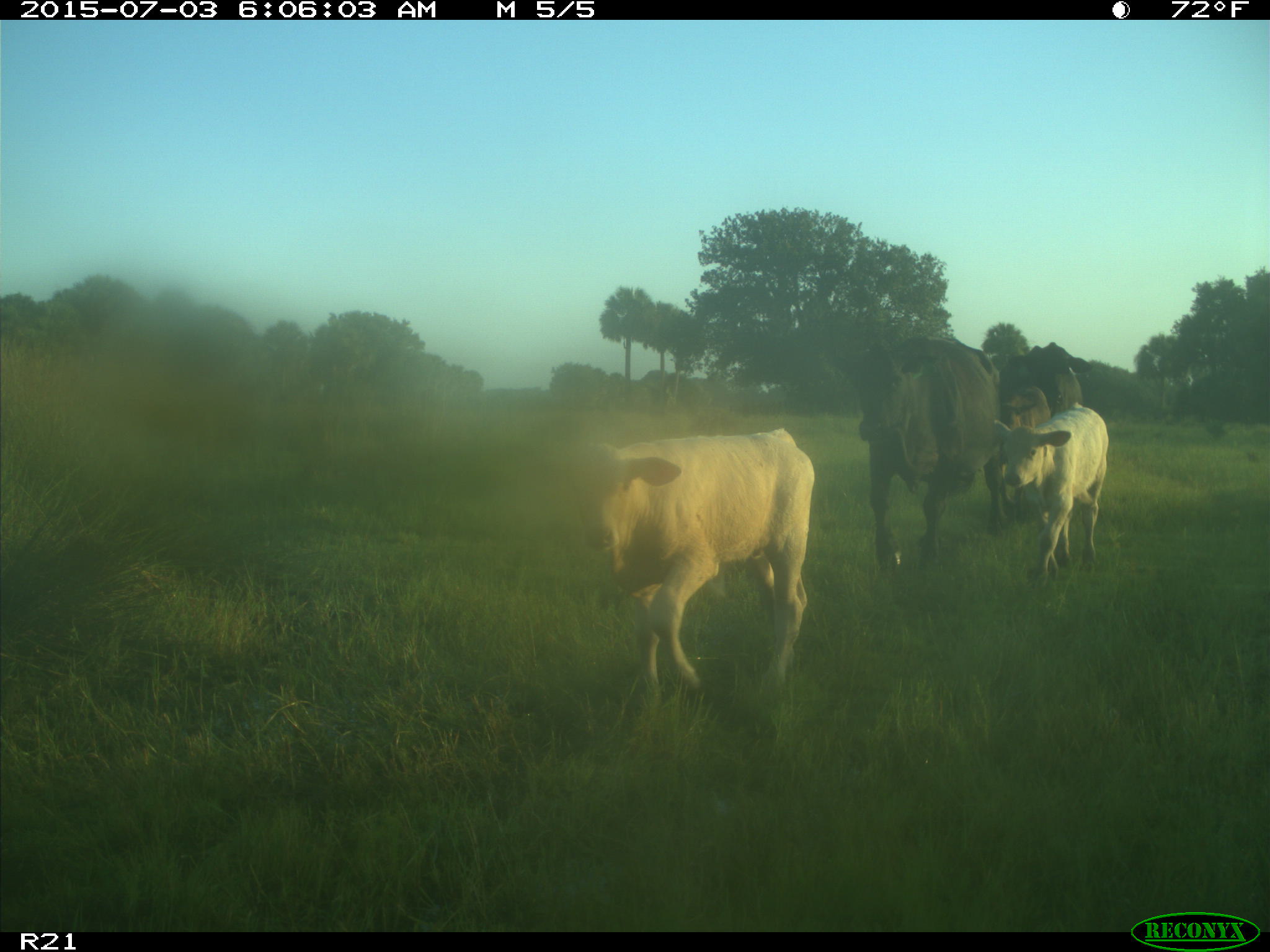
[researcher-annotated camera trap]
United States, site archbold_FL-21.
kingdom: Animalia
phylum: Chordata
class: Mammalia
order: Artiodactyla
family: Bovidae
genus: Bos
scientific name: Bos taurus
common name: domestic cow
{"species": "Bos taurus (domestic cow)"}